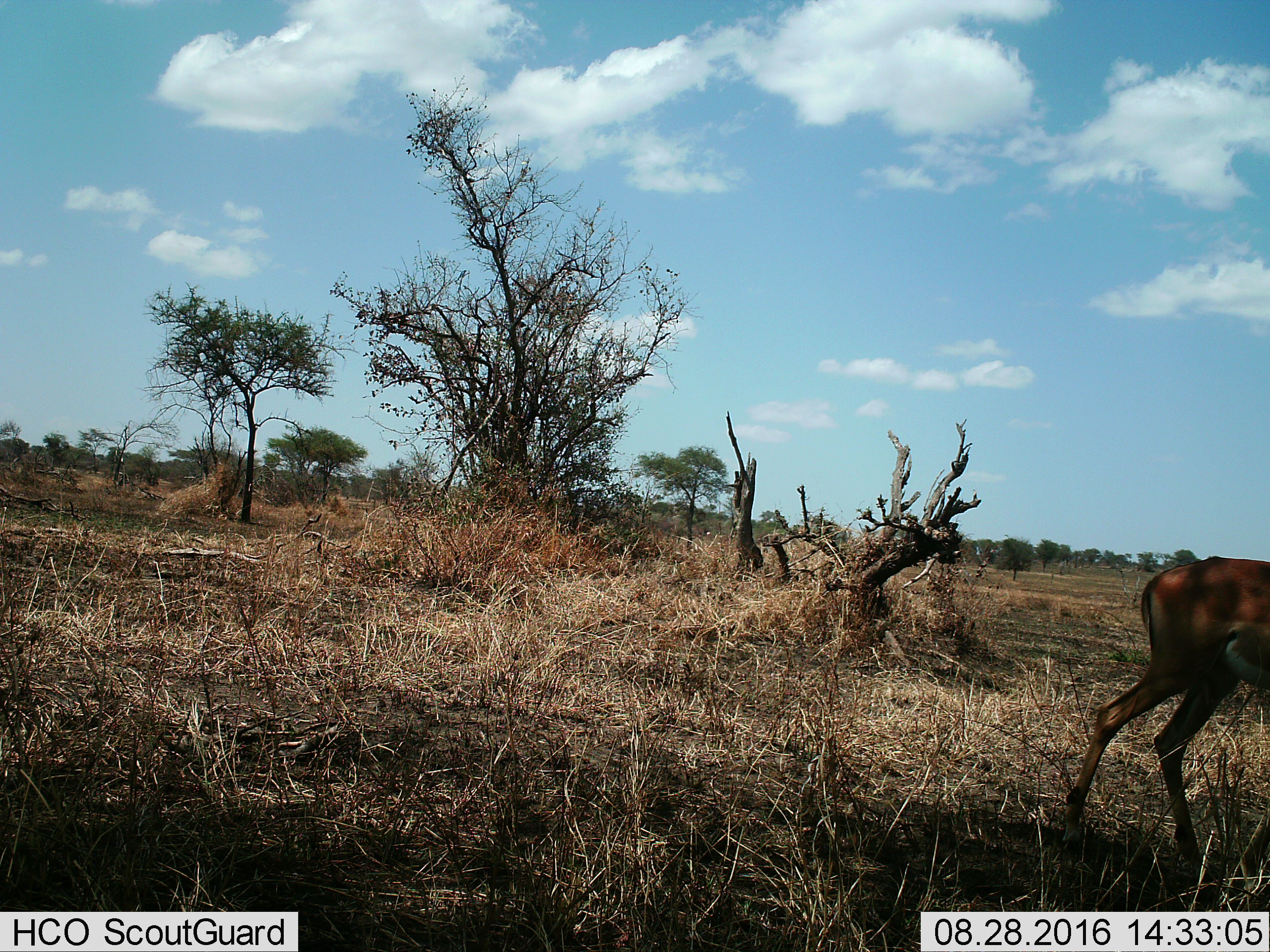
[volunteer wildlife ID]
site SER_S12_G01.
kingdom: Animalia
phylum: Chordata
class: Mammalia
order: Artiodactyla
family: Bovidae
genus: Aepyceros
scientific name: Aepyceros melampus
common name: impala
Impala (Aepyceros melampus), count 1. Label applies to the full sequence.